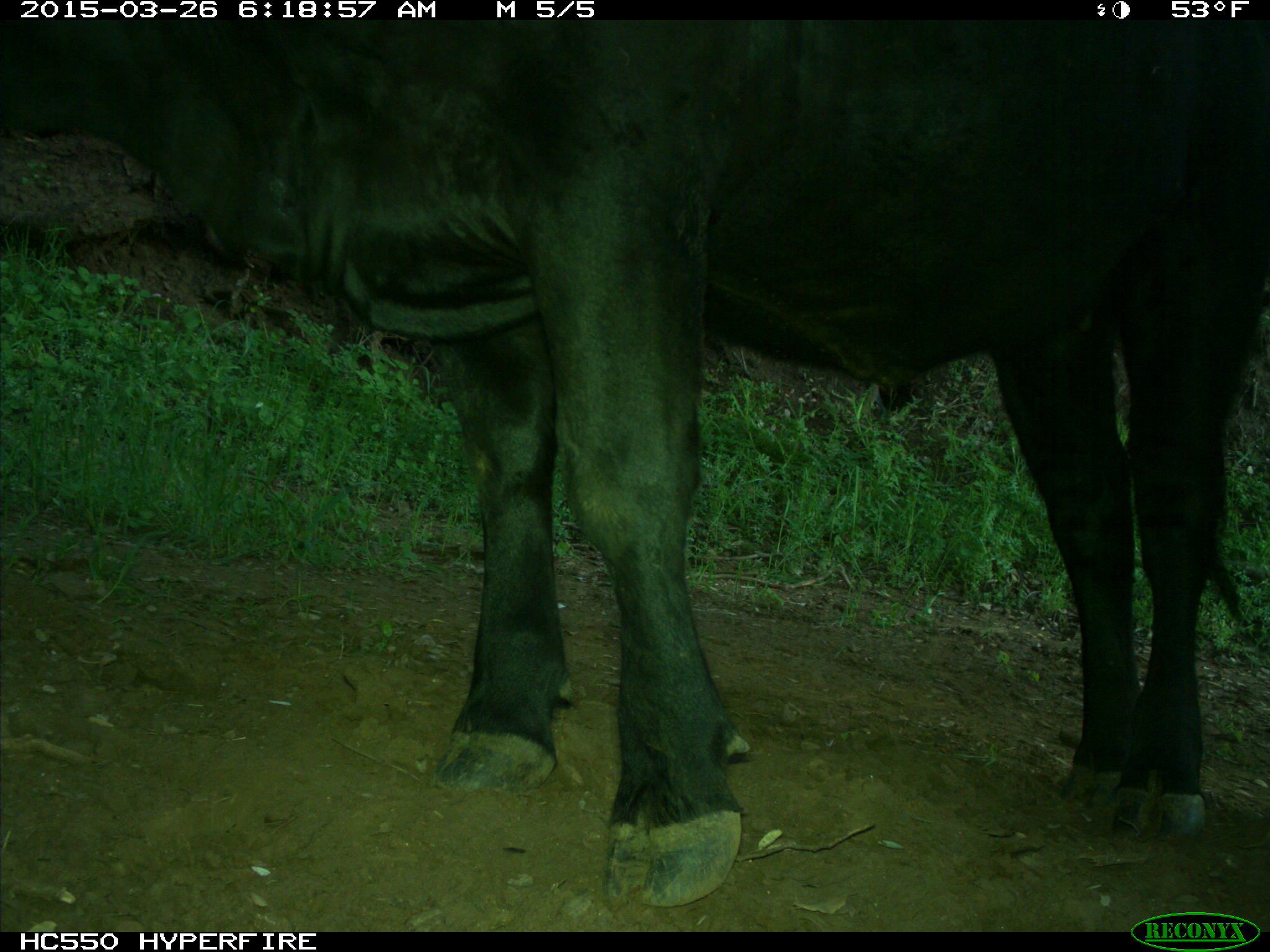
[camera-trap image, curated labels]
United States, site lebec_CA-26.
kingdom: Animalia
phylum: Chordata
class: Mammalia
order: Artiodactyla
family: Bovidae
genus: Bos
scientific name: Bos taurus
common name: domestic cow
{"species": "Bos taurus (domestic cow)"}